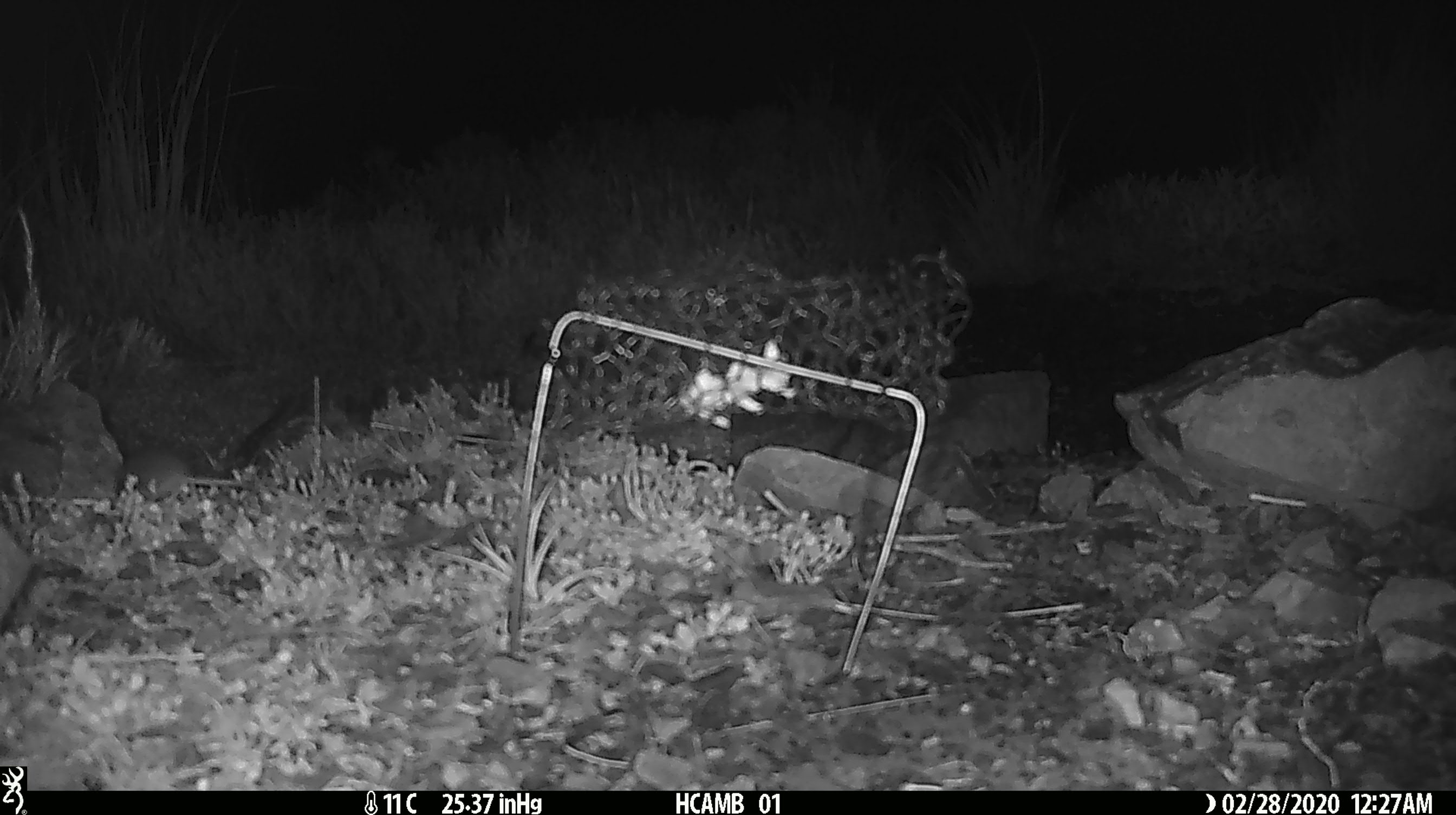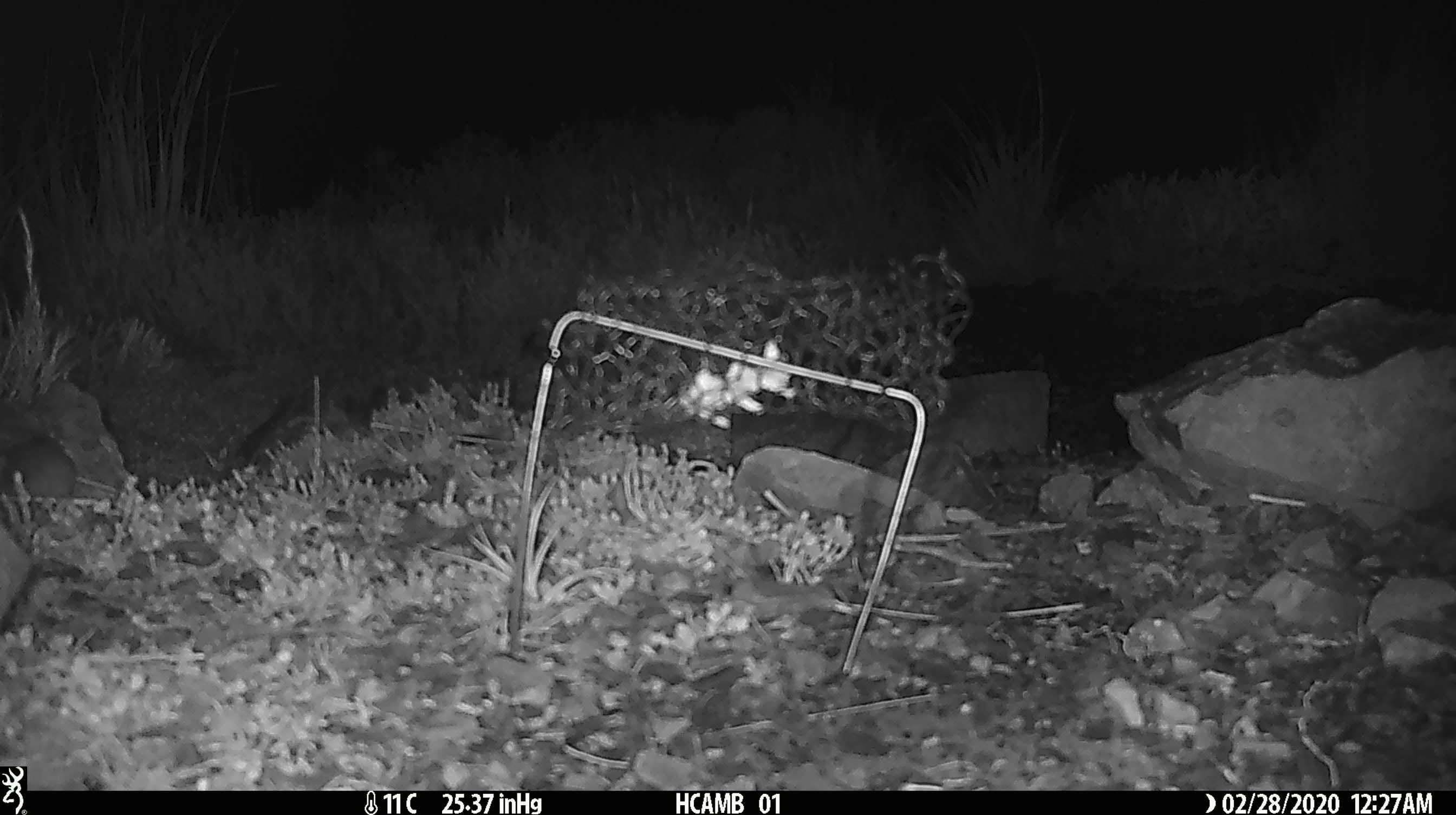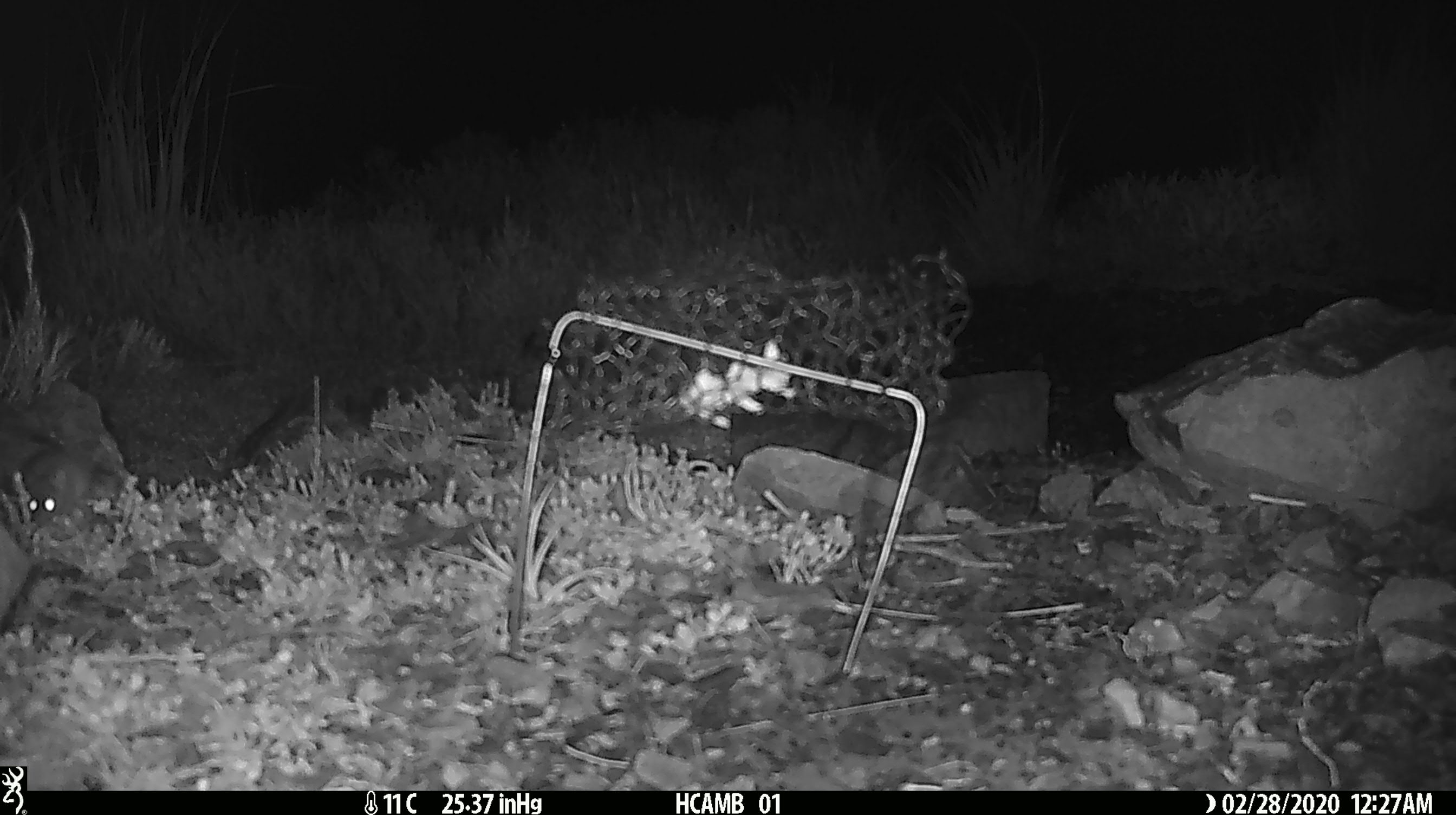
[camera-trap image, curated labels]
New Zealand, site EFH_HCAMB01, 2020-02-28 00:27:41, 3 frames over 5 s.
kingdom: Animalia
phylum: Chordata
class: Mammalia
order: Rodentia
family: Muridae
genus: Mus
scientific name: Mus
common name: mouse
Mouse (Mus).